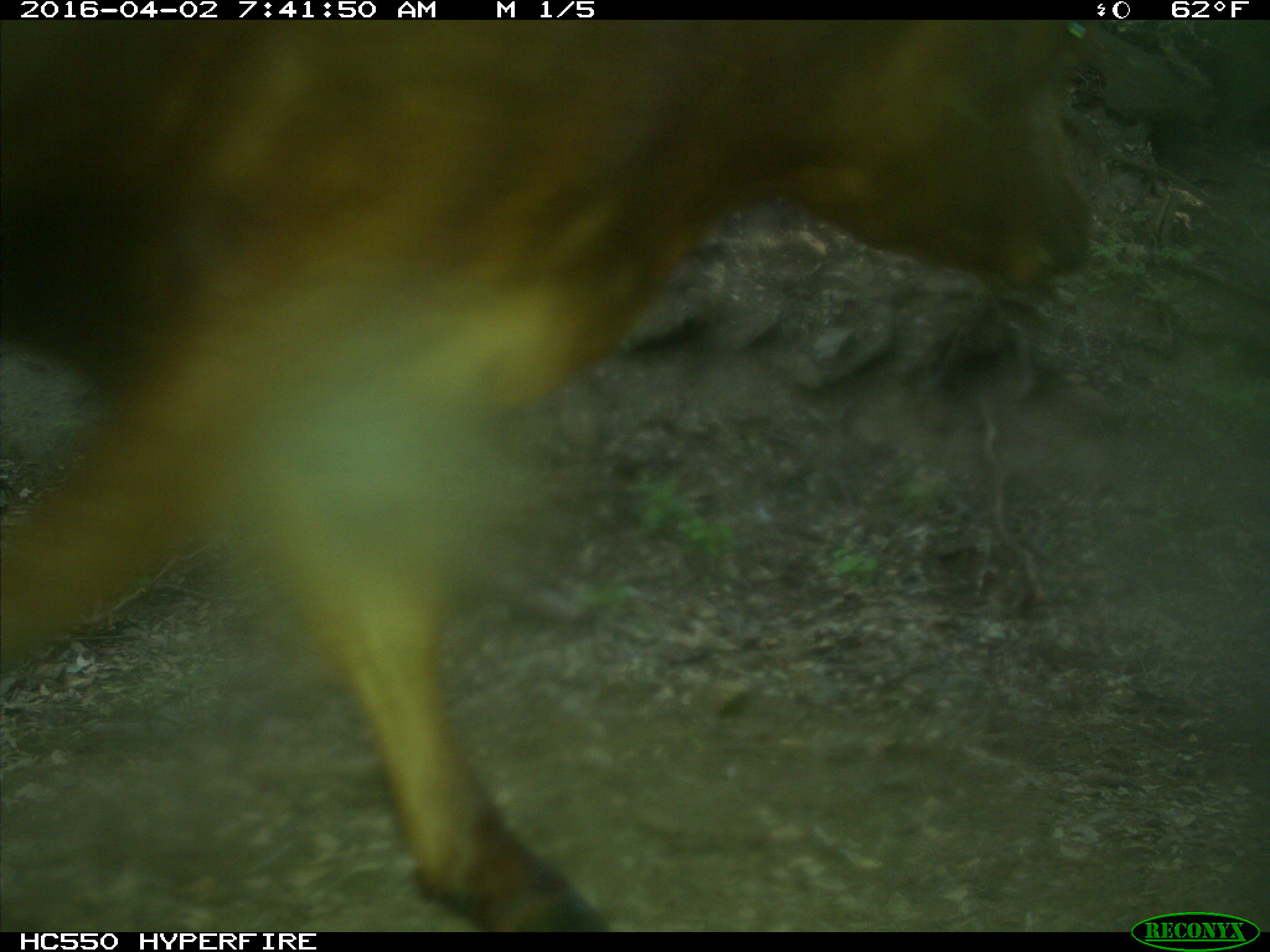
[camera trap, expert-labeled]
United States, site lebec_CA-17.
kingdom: Animalia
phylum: Chordata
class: Mammalia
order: Artiodactyla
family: Bovidae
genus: Bos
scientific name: Bos taurus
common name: domestic cow